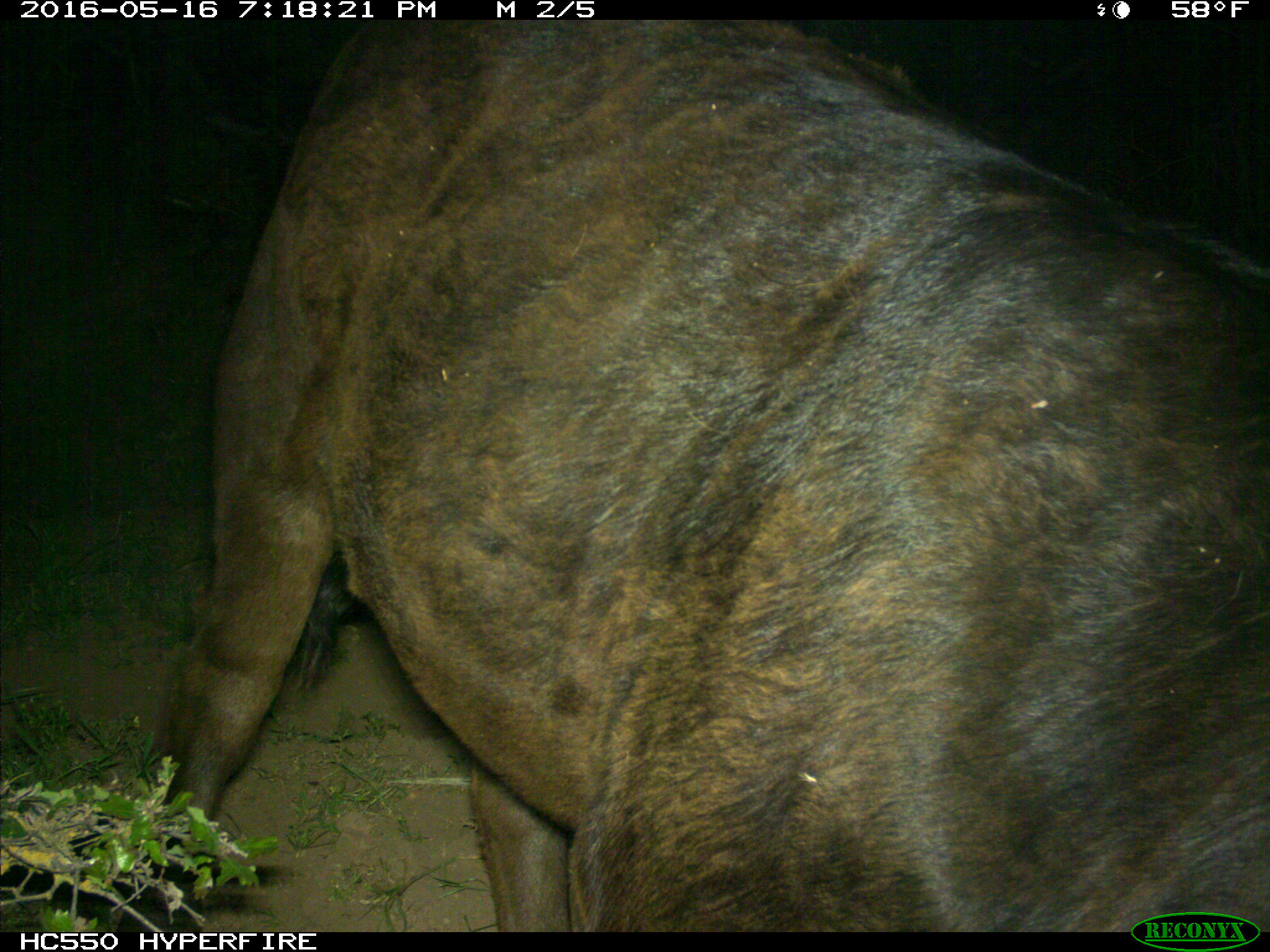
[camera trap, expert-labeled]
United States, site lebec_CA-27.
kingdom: Animalia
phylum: Chordata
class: Mammalia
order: Artiodactyla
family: Bovidae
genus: Bos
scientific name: Bos taurus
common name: domestic cow